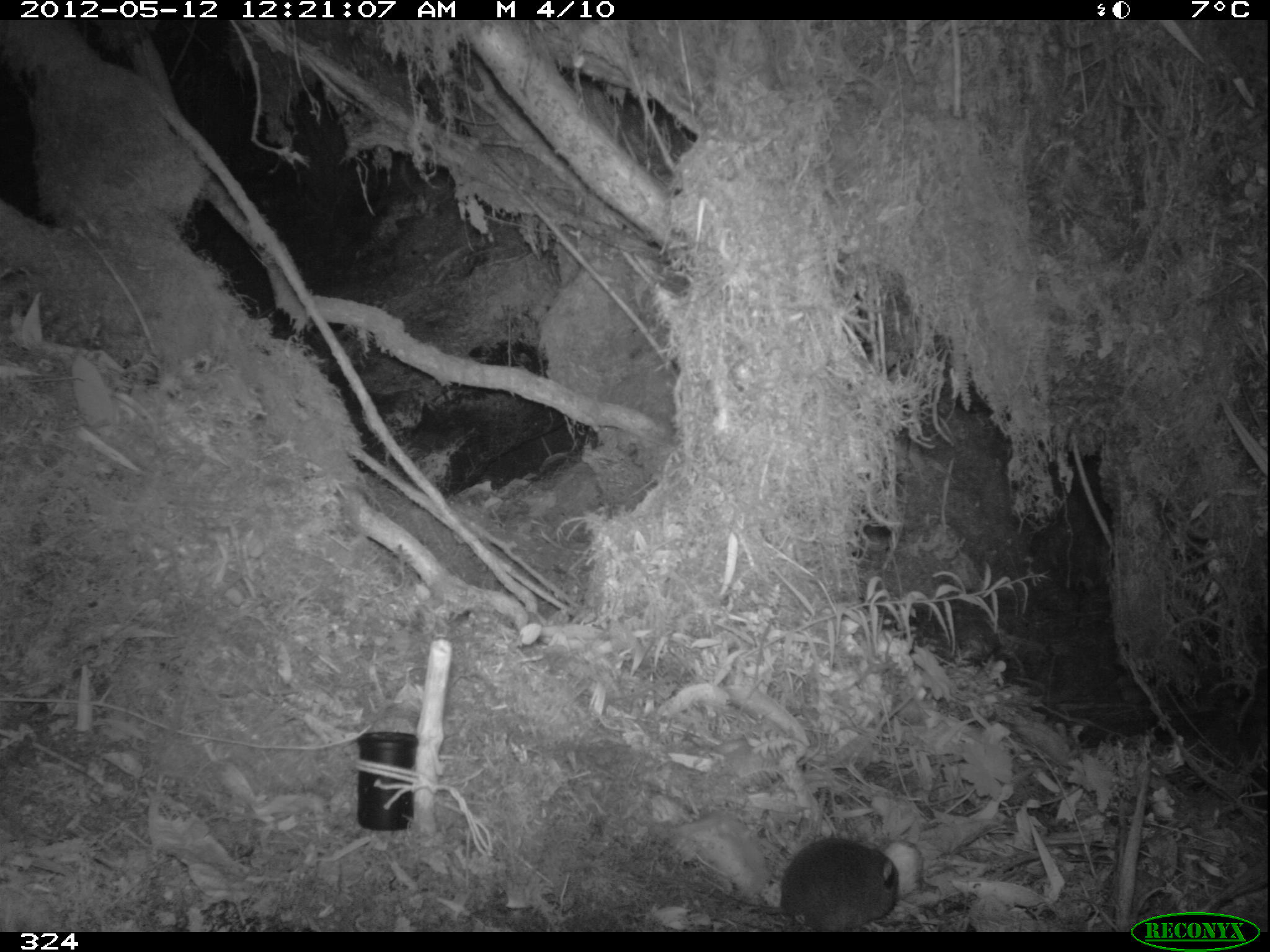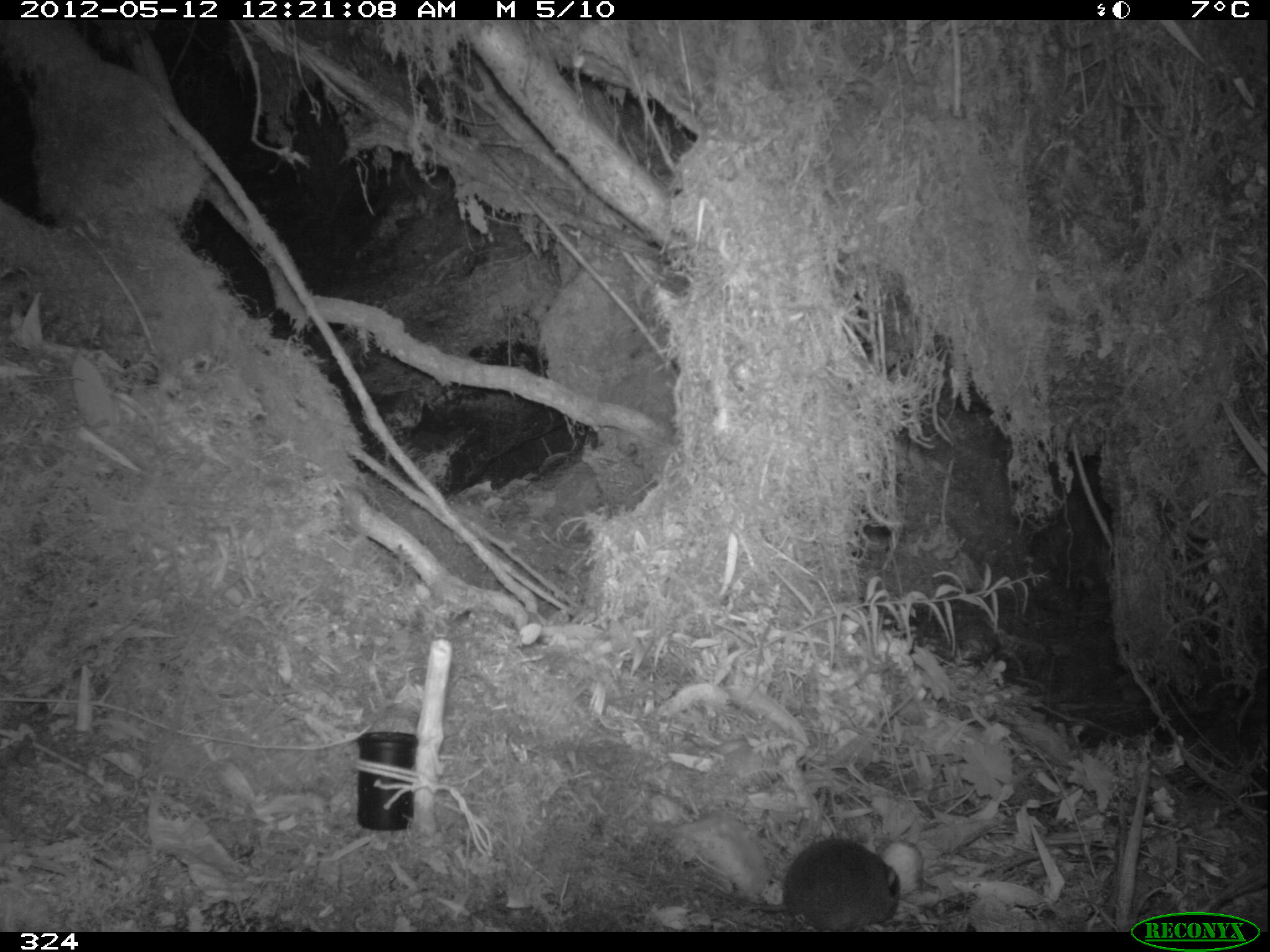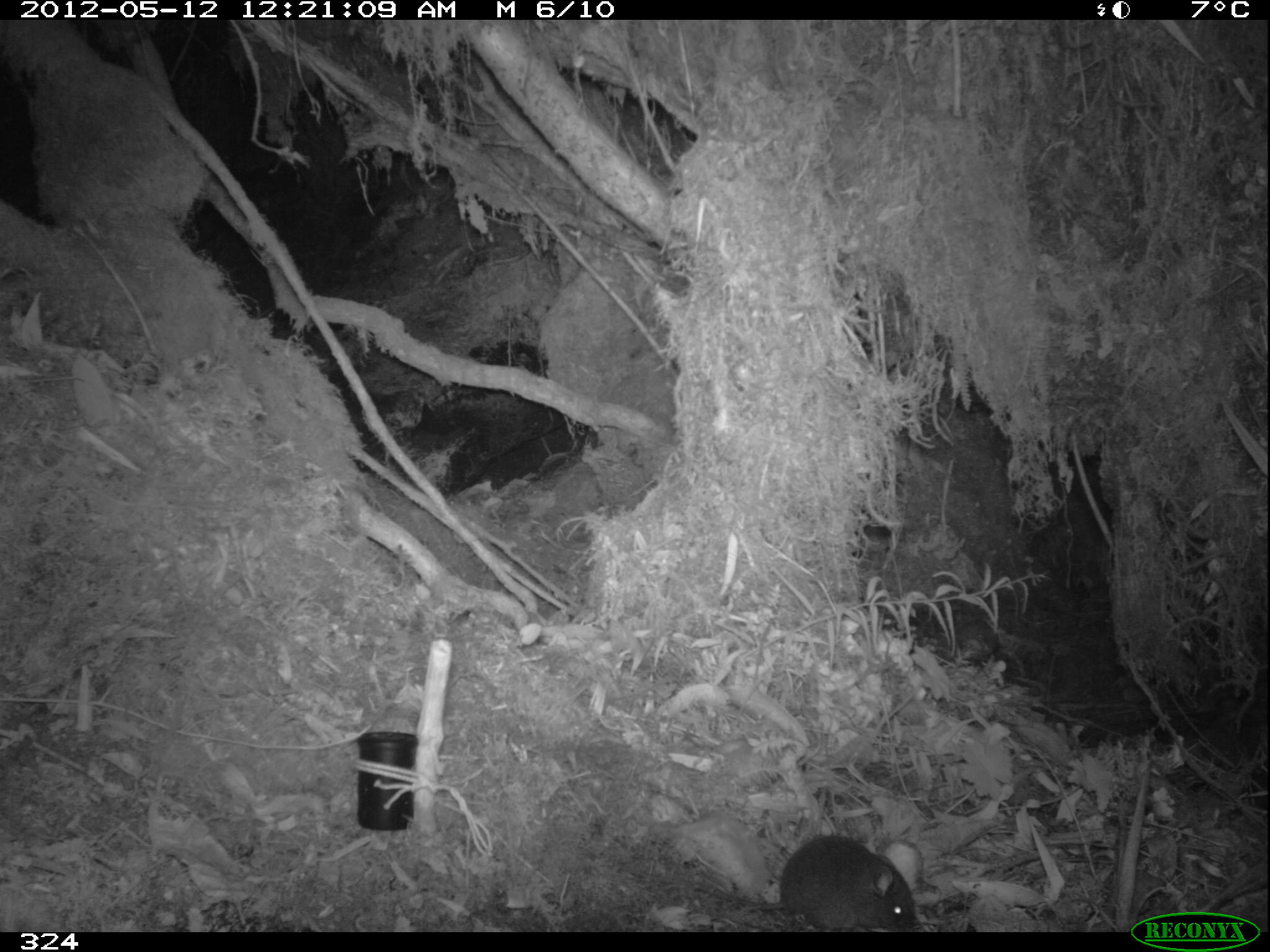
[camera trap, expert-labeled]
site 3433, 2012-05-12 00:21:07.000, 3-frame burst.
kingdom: Animalia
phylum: Chordata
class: Mammalia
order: Rodentia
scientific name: Rodentia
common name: rodents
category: unknown rodent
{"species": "unknown rodent (rodents) (Rodentia)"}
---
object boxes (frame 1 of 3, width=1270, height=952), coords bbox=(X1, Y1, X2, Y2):
unknown rodent: bbox=(776, 835, 924, 932)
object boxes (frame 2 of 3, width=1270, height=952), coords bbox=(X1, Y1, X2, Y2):
unknown rodent: bbox=(617, 836, 900, 931)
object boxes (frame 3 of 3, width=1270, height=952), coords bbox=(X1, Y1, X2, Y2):
unknown rodent: bbox=(775, 834, 930, 932)